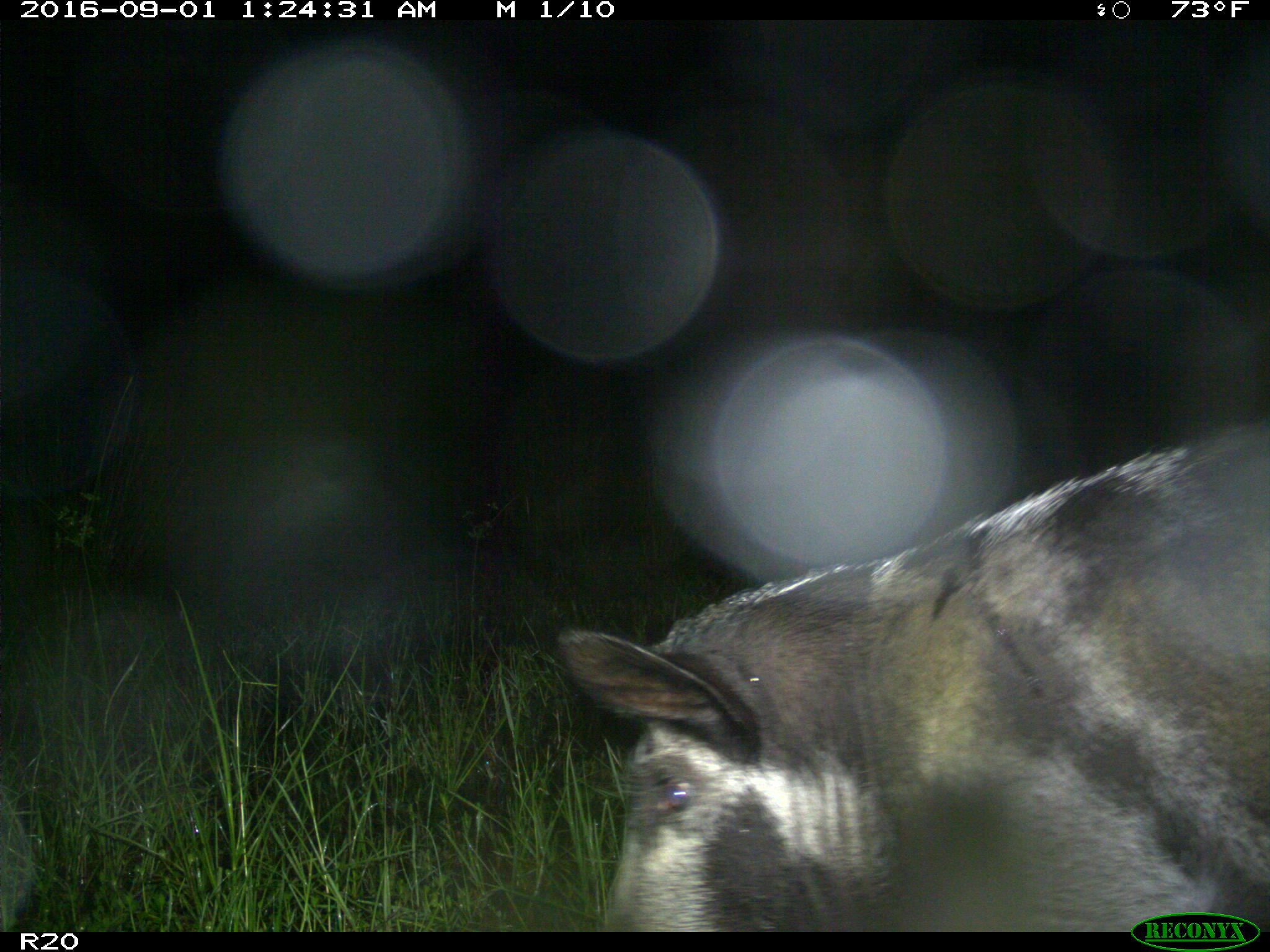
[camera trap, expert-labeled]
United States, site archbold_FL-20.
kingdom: Animalia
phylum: Chordata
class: Mammalia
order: Artiodactyla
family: Suidae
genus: Sus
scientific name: Sus scrofa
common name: wild boar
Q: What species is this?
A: Sus scrofa (wild boar).